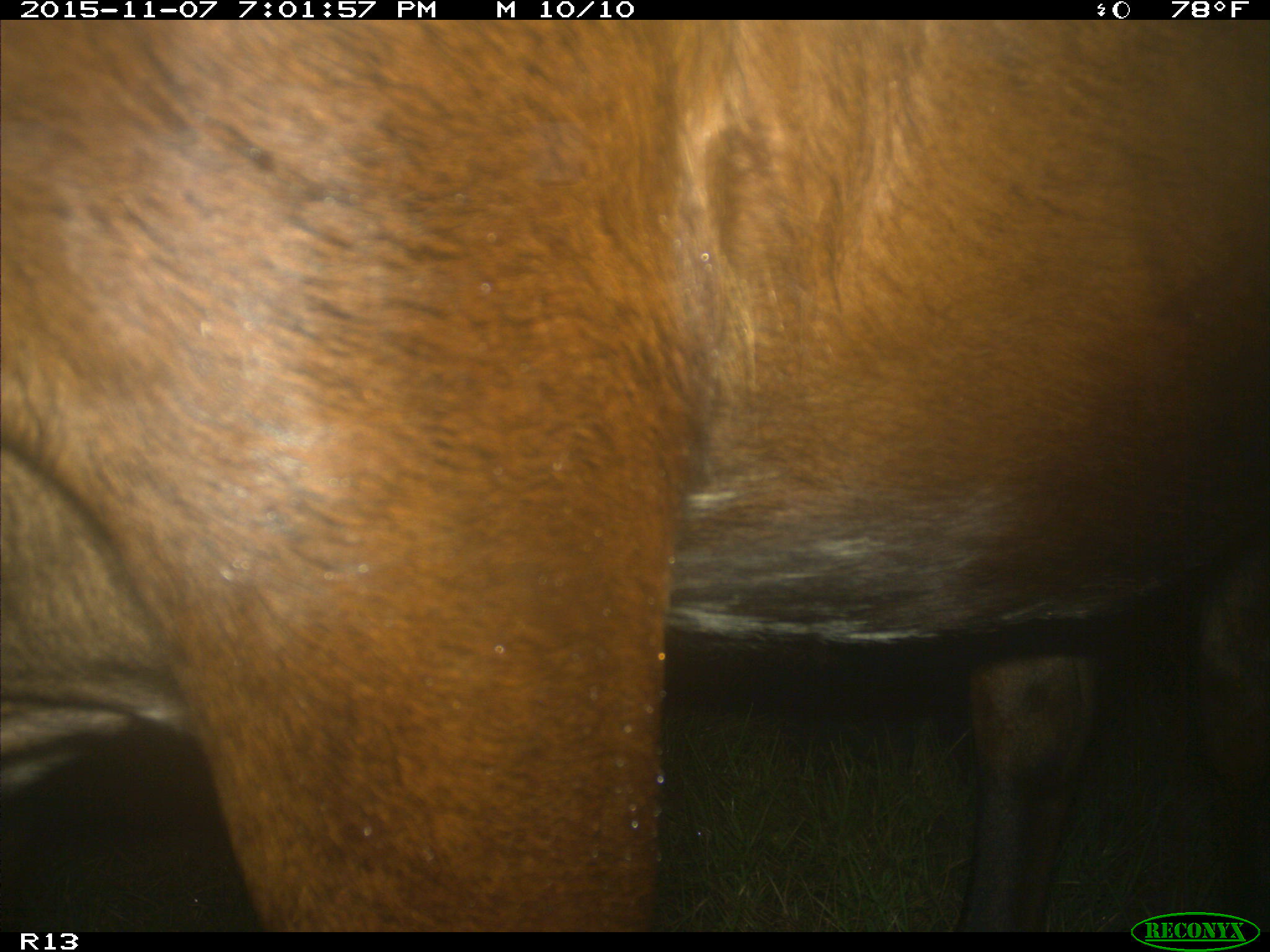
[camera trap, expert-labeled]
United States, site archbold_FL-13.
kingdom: Animalia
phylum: Chordata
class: Mammalia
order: Artiodactyla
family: Bovidae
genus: Bos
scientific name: Bos taurus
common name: domestic cow